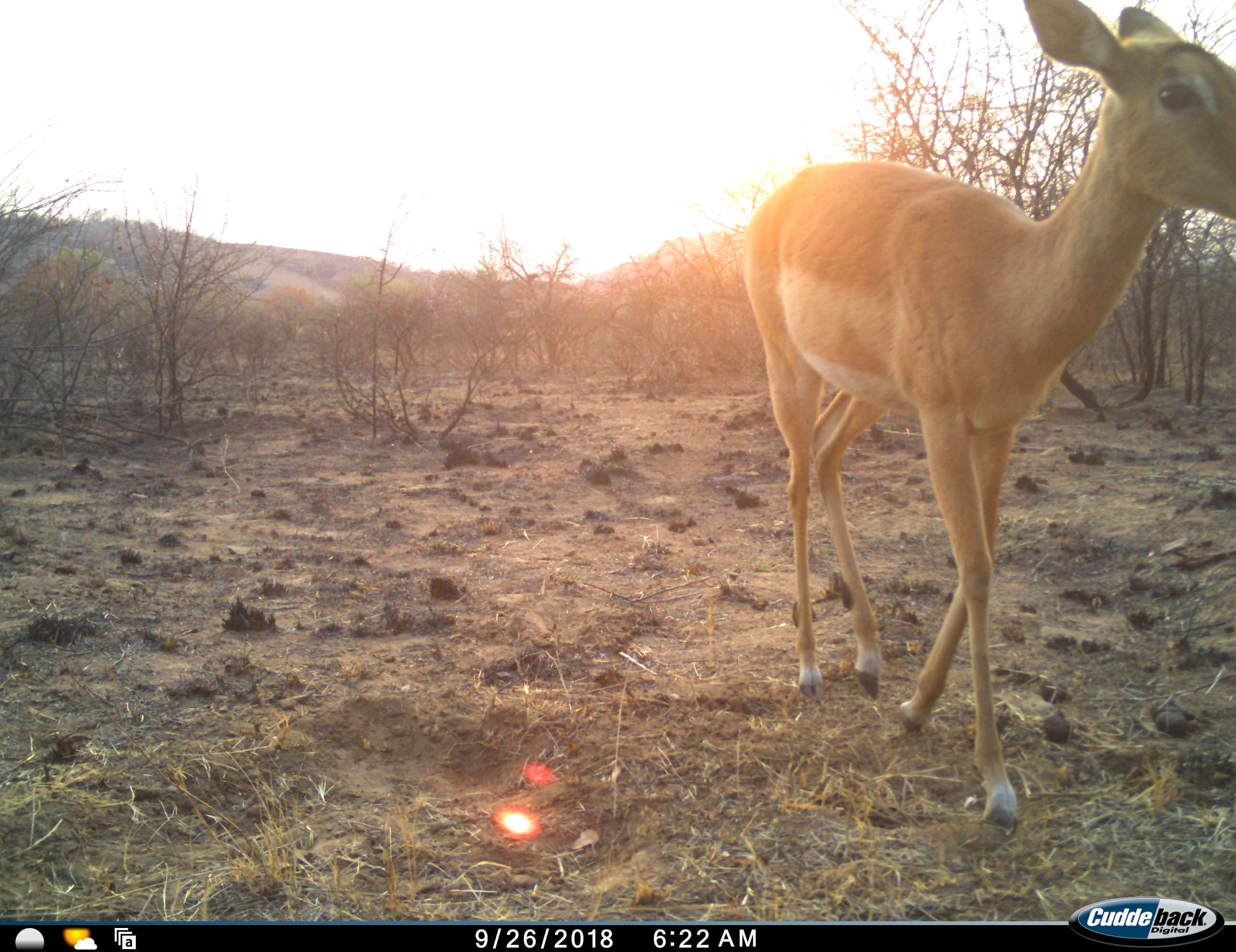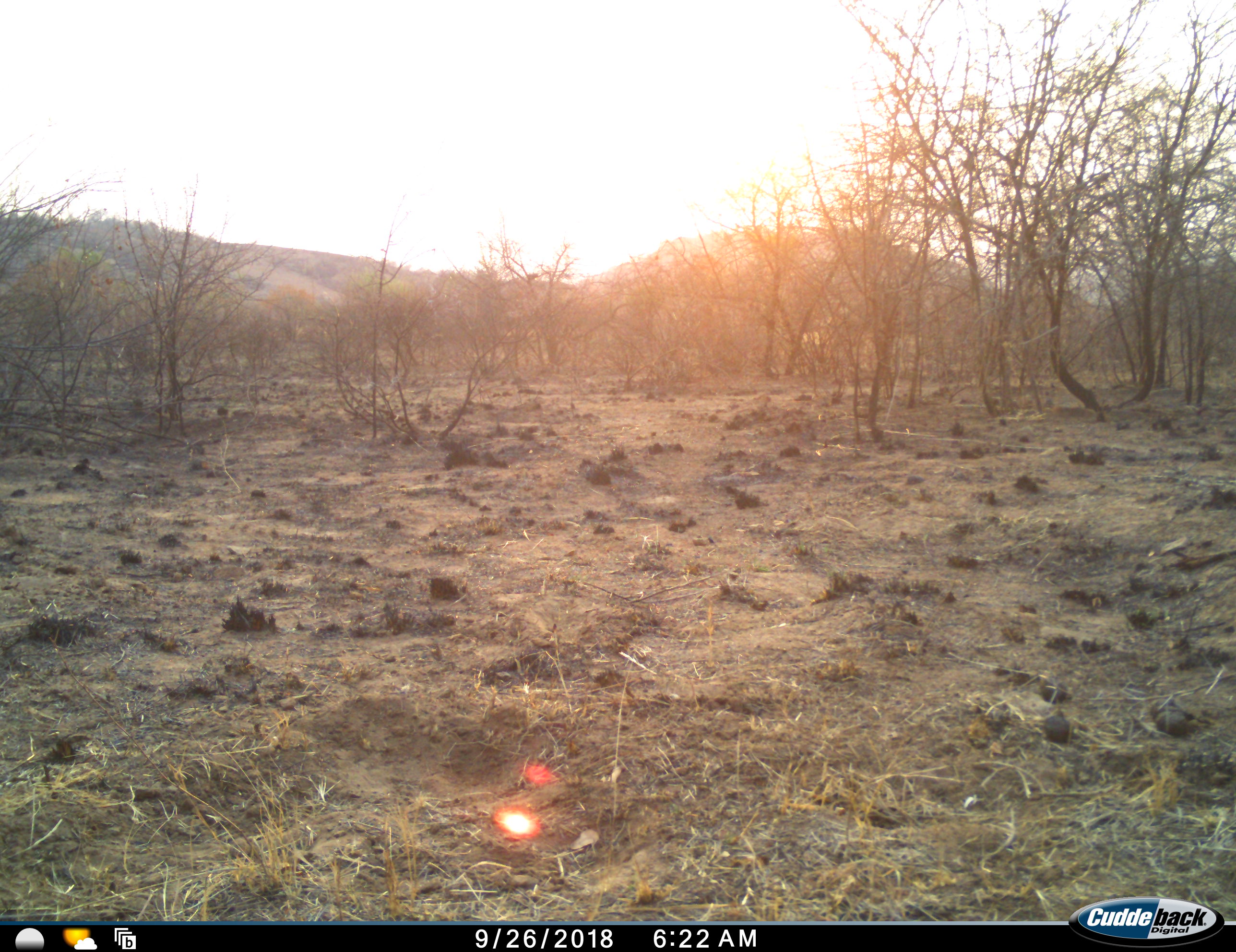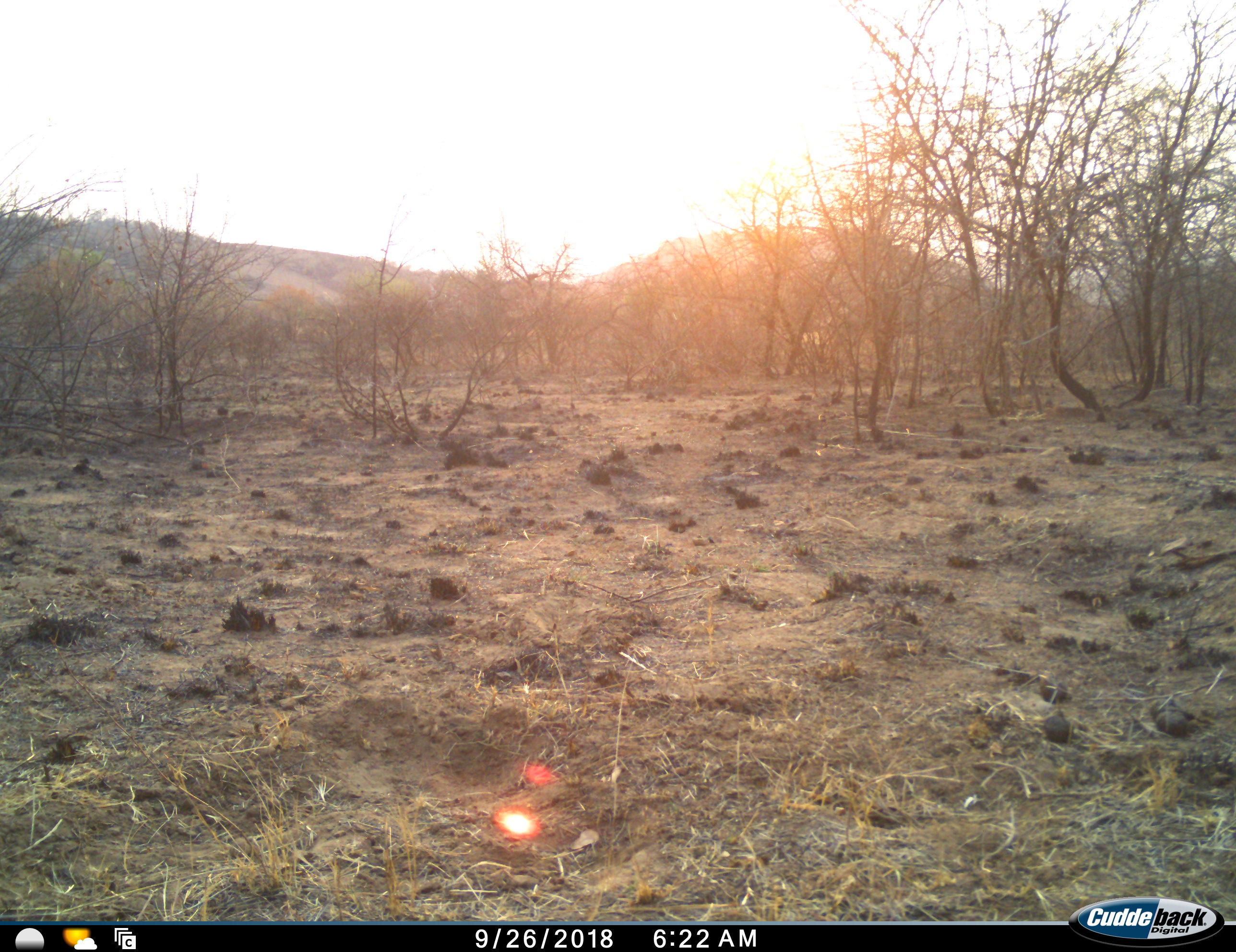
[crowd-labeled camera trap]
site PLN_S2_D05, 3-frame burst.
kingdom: Animalia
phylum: Chordata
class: Mammalia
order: Artiodactyla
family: Bovidae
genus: Aepyceros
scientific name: Aepyceros melampus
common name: impala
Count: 1.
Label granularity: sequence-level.